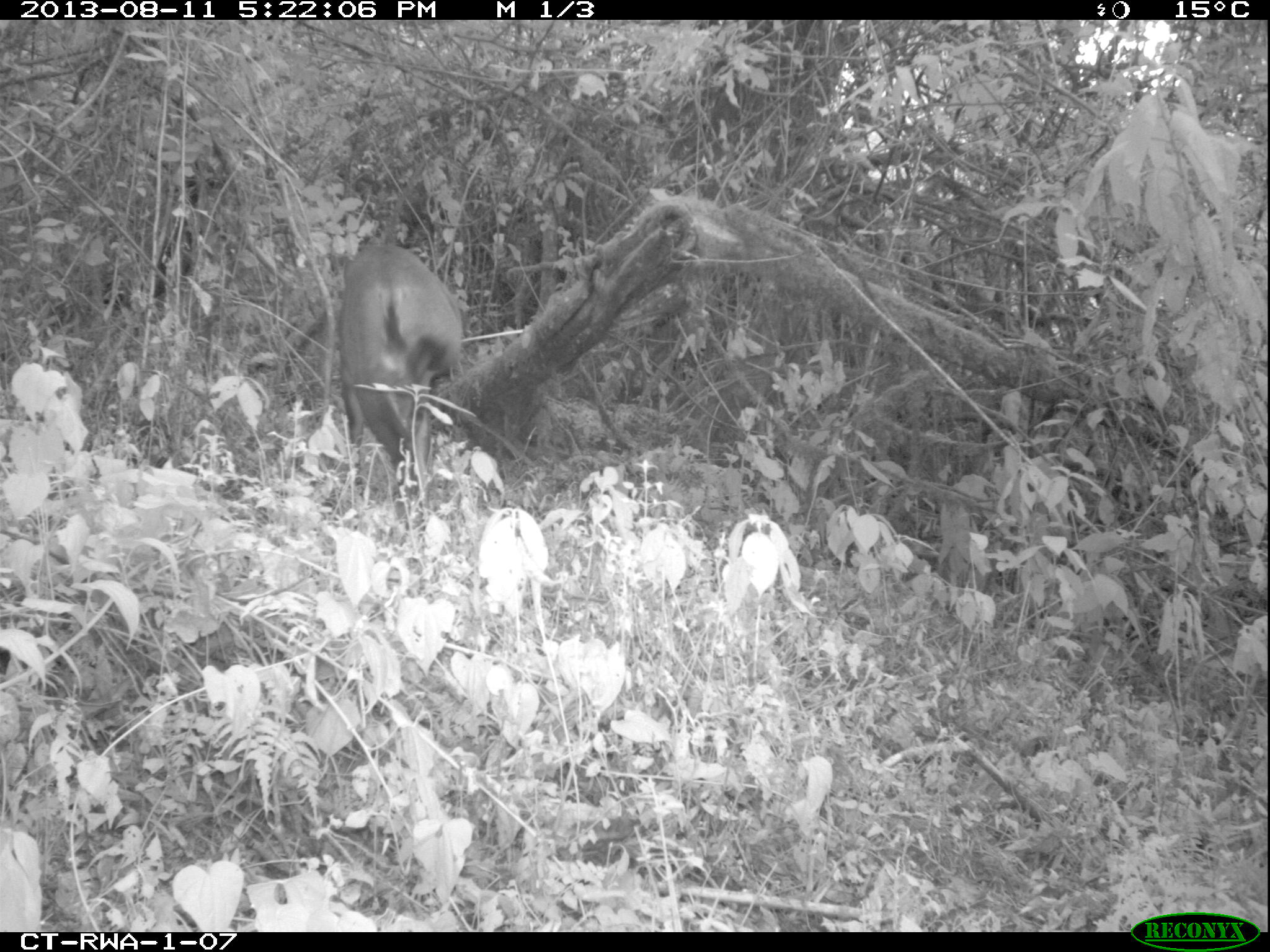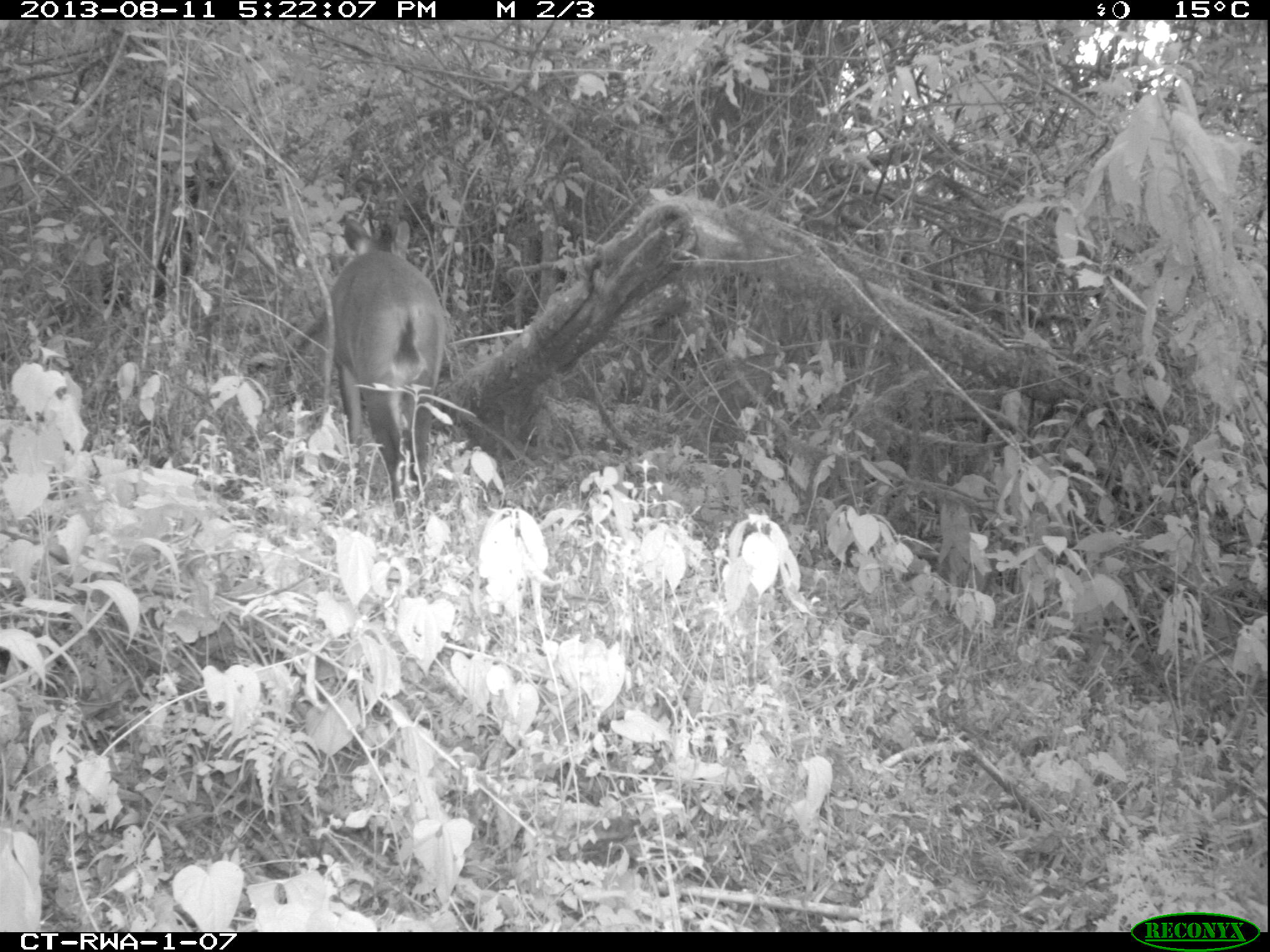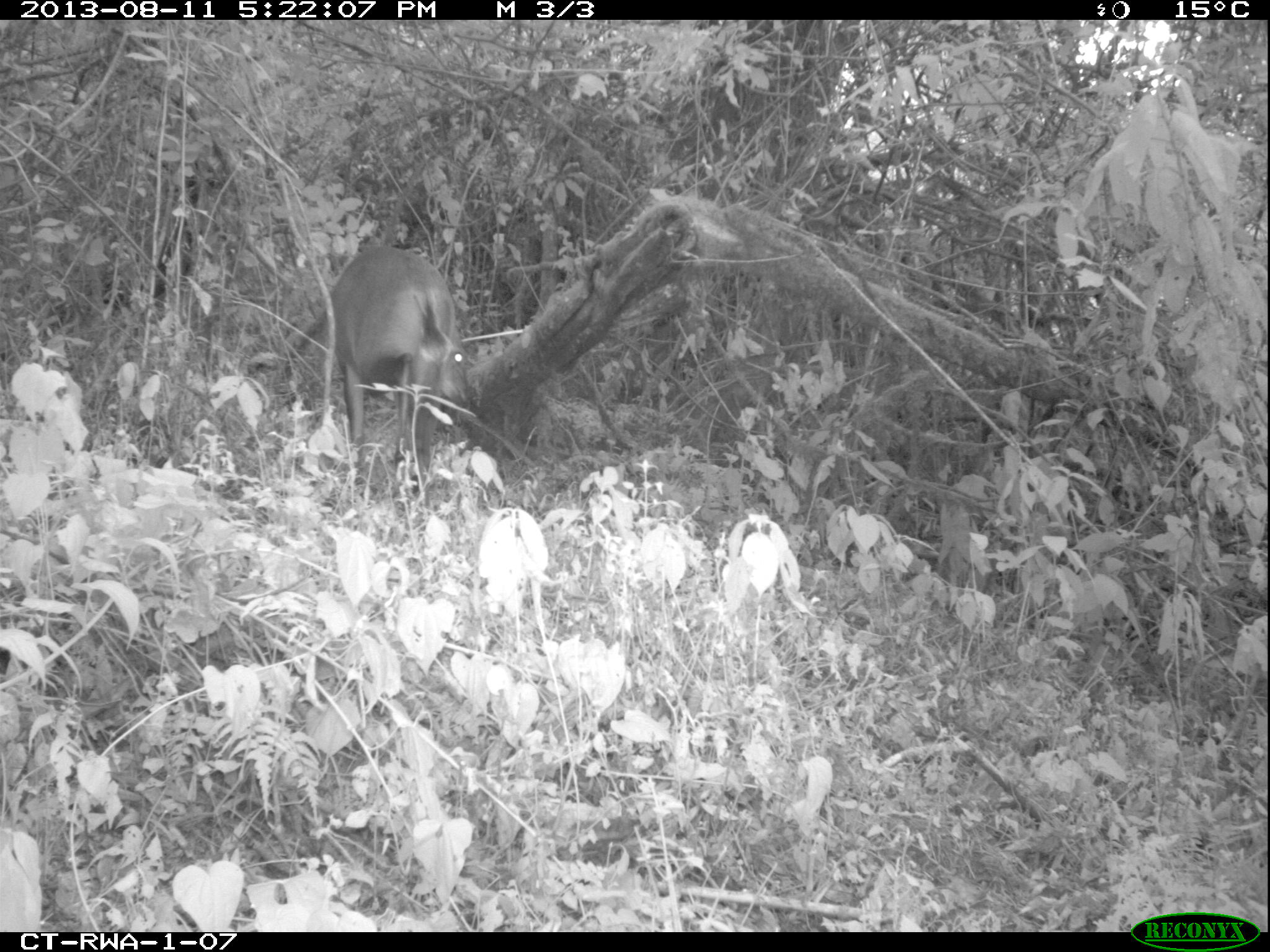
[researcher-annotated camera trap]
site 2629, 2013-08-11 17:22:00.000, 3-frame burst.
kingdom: Animalia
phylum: Chordata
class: Mammalia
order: Artiodactyla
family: Bovidae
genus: Cephalophus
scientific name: Cephalophus nigrifrons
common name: black-fronted duiker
Cephalophus nigrifrons (black-fronted duiker), count 1.